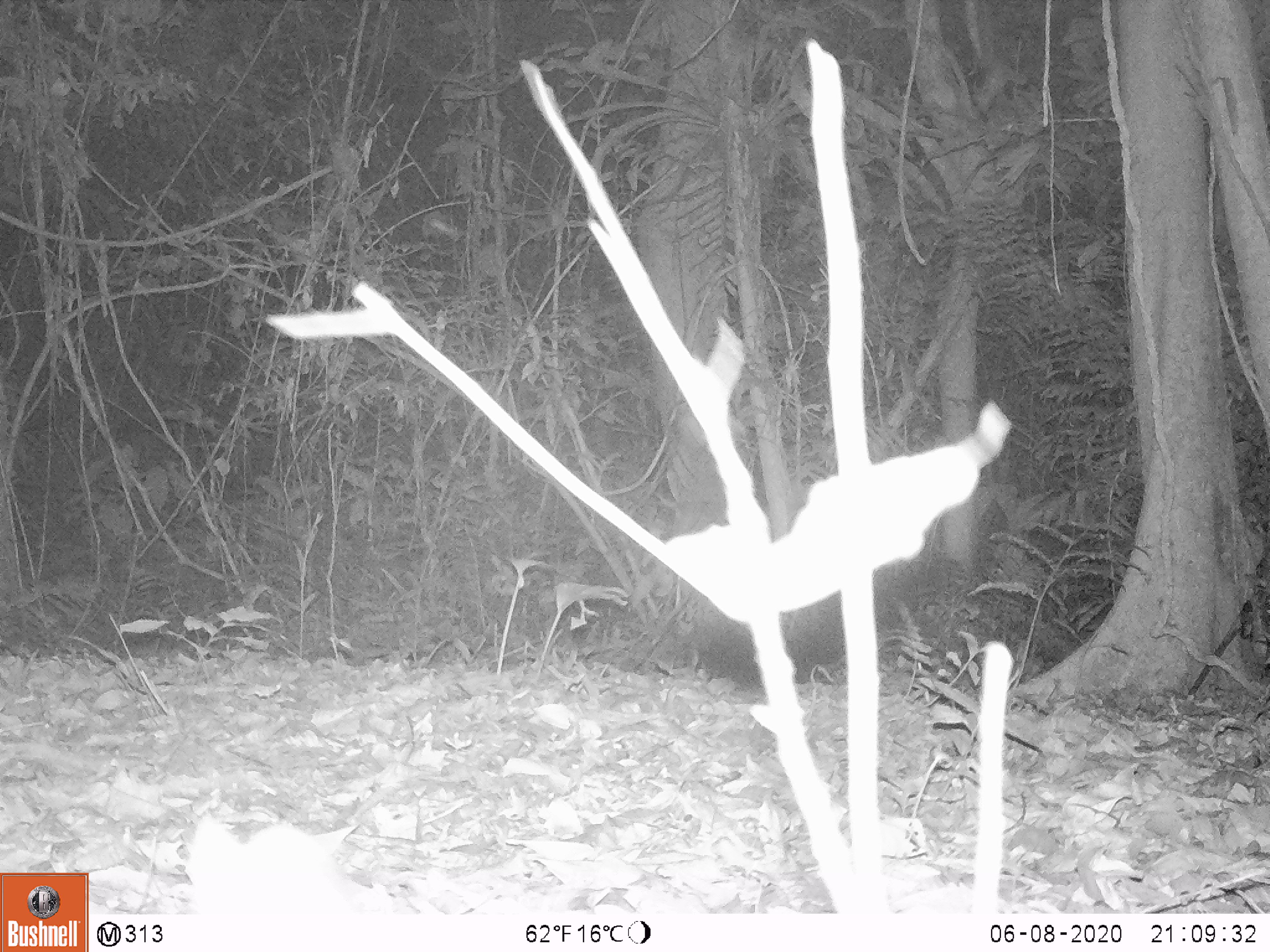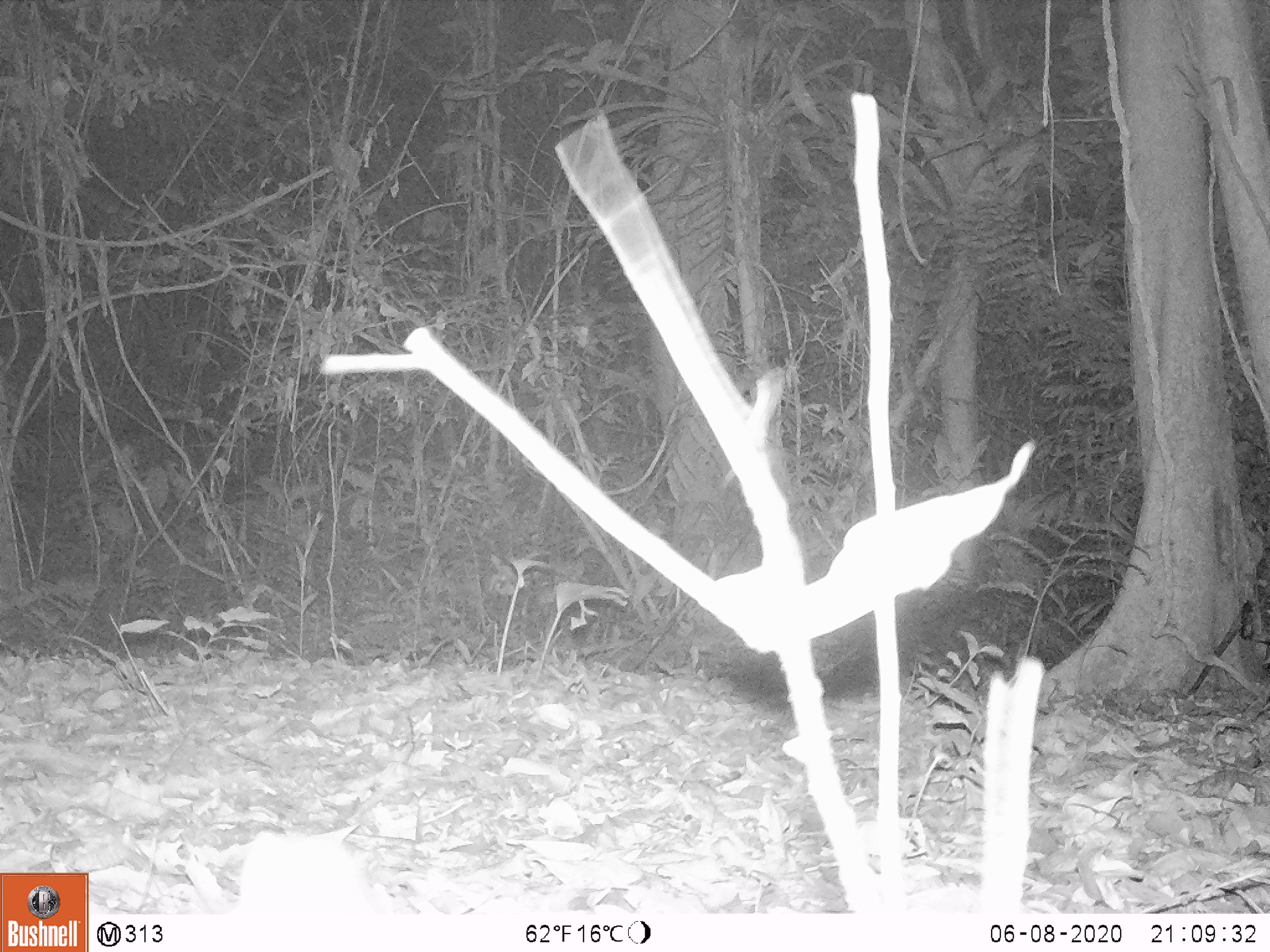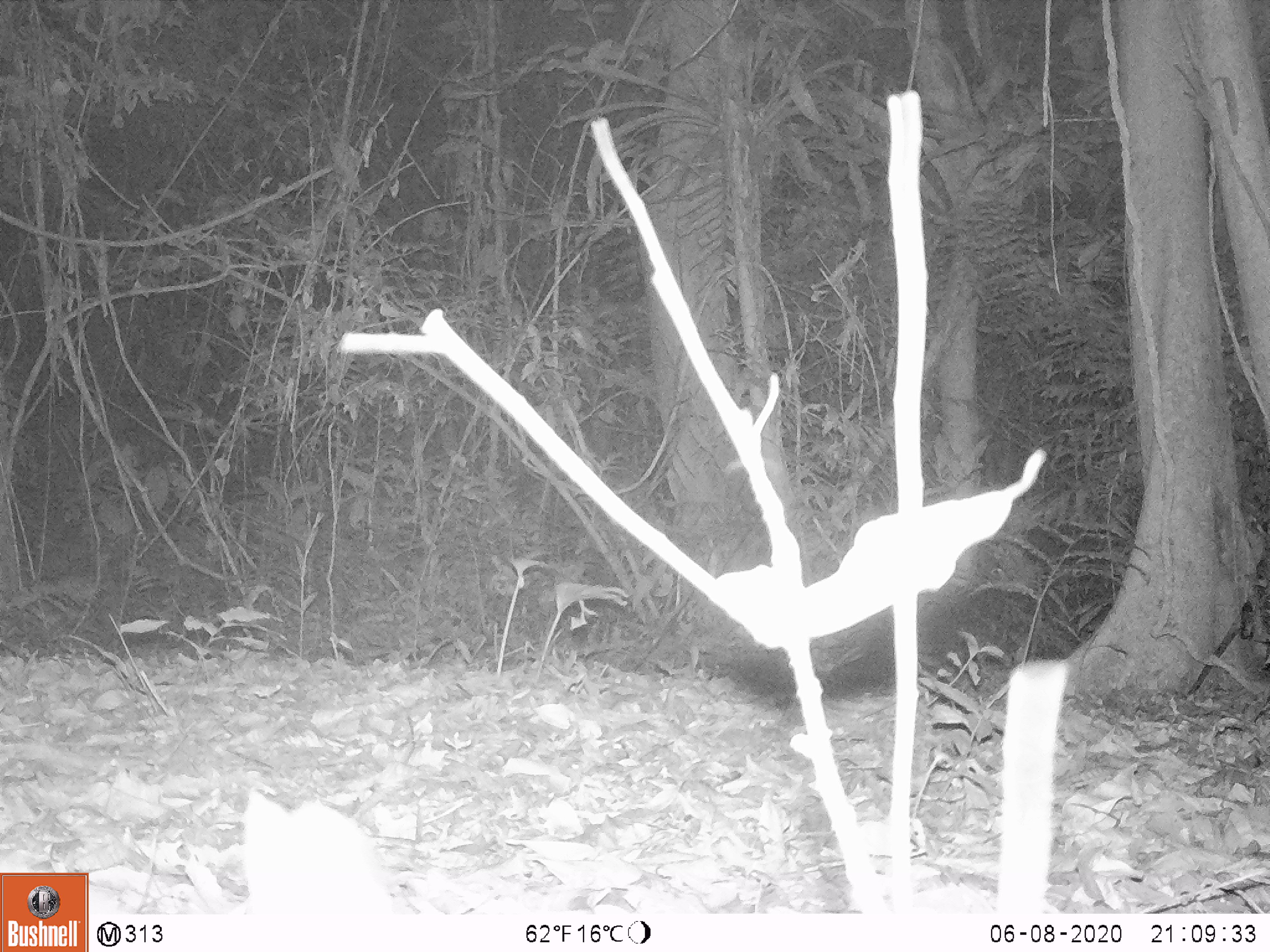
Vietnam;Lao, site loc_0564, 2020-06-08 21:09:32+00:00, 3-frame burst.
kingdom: Animalia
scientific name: Animalia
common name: animal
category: unidentified animal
Unidentified animal (animal) (Animalia). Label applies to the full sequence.